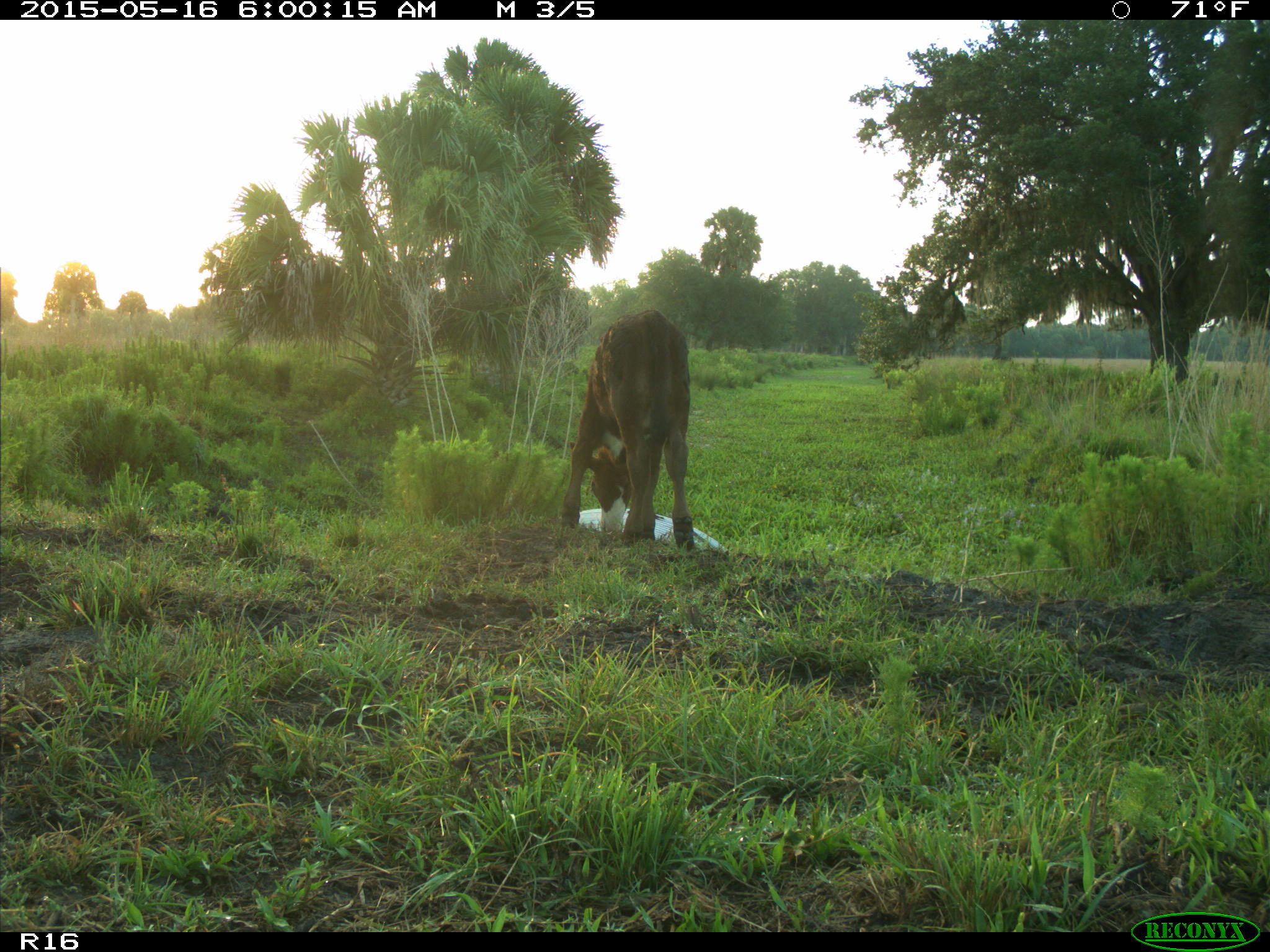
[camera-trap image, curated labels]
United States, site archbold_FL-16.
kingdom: Animalia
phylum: Chordata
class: Mammalia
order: Artiodactyla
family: Bovidae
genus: Bos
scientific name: Bos taurus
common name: domestic cow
Bos taurus (domestic cow).